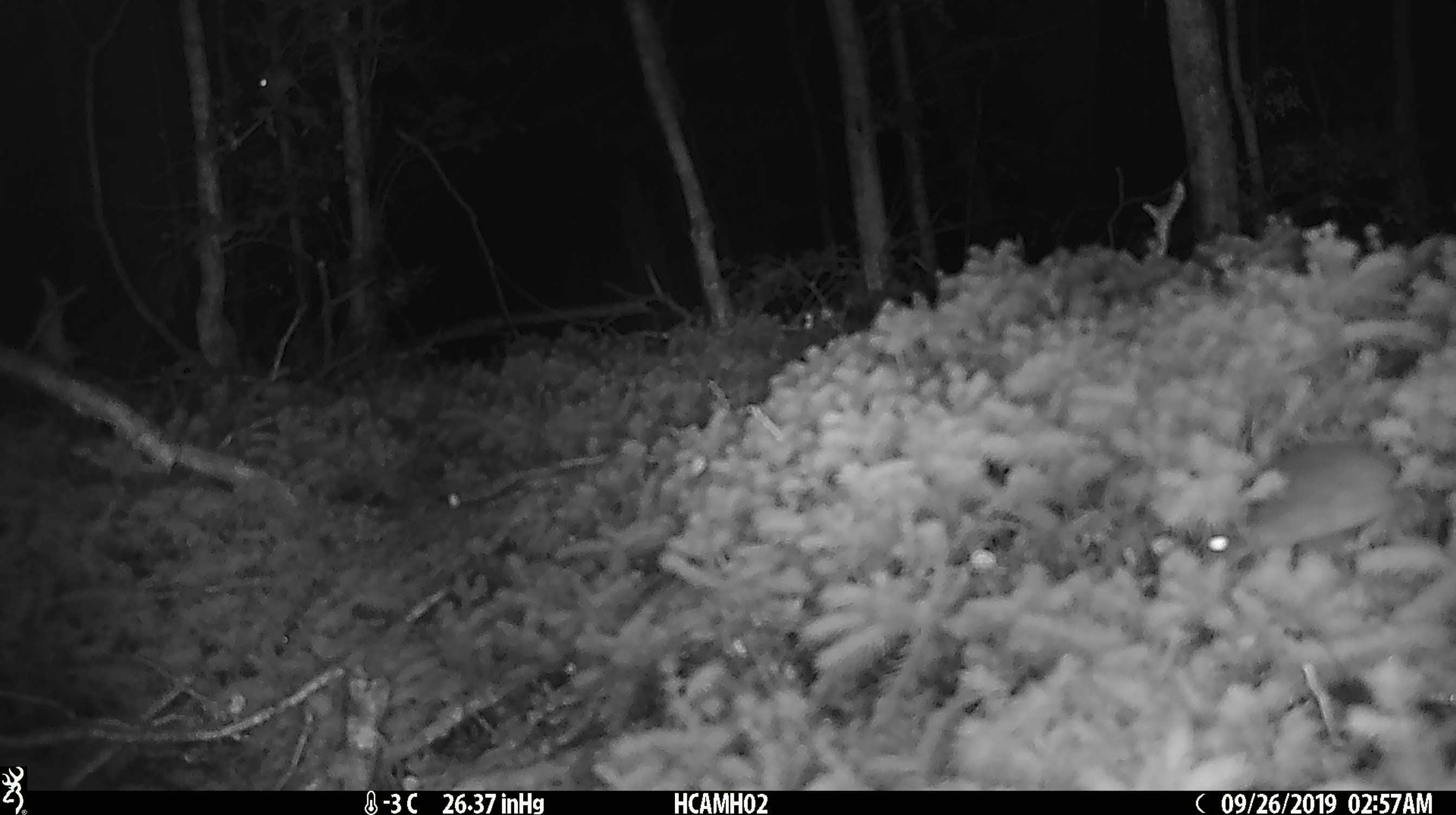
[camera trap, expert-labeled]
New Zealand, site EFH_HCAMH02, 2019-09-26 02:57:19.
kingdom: Animalia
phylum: Chordata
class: Mammalia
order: Rodentia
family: Muridae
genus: Mus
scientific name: Mus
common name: mouse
Mouse (Mus).